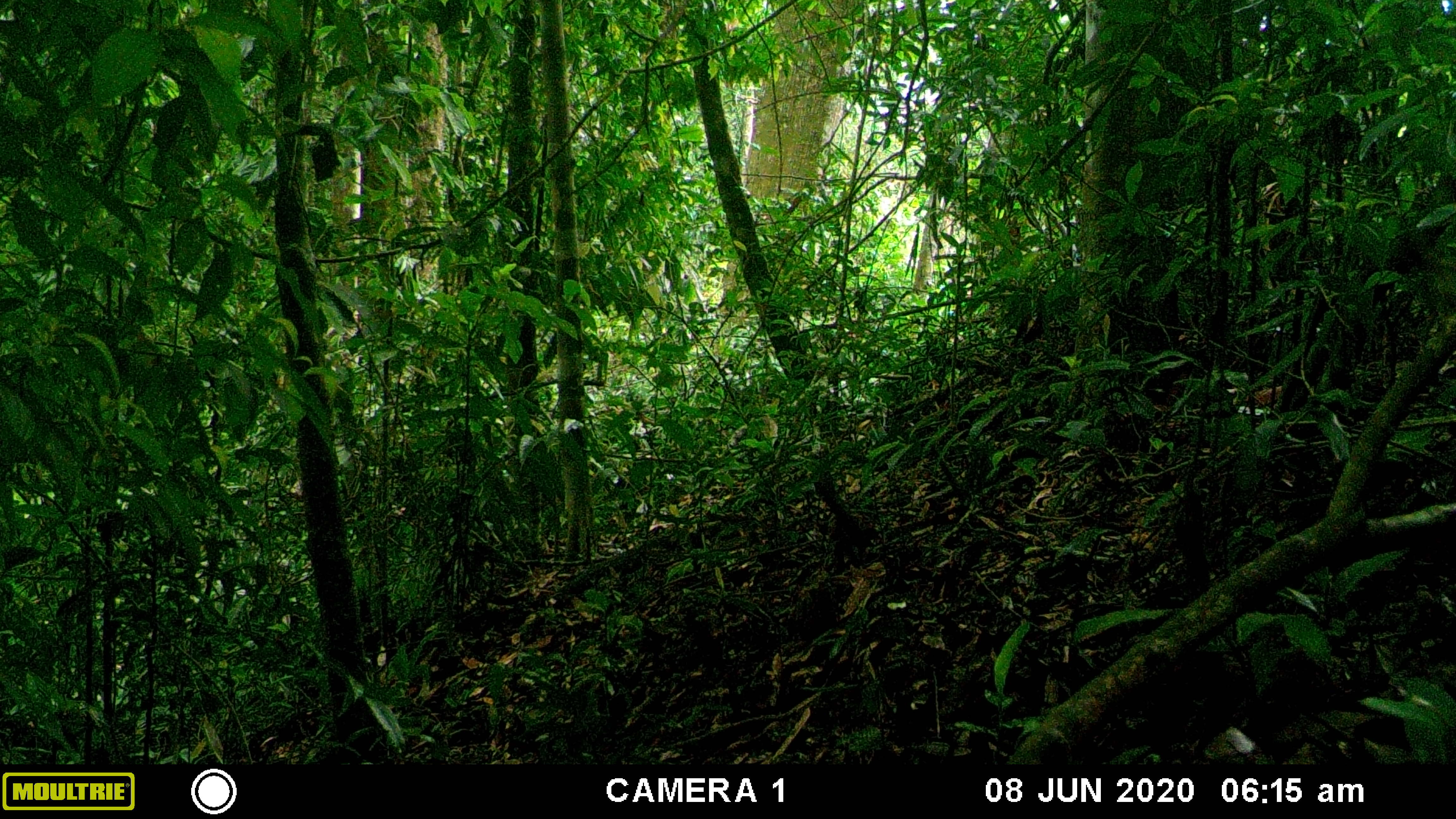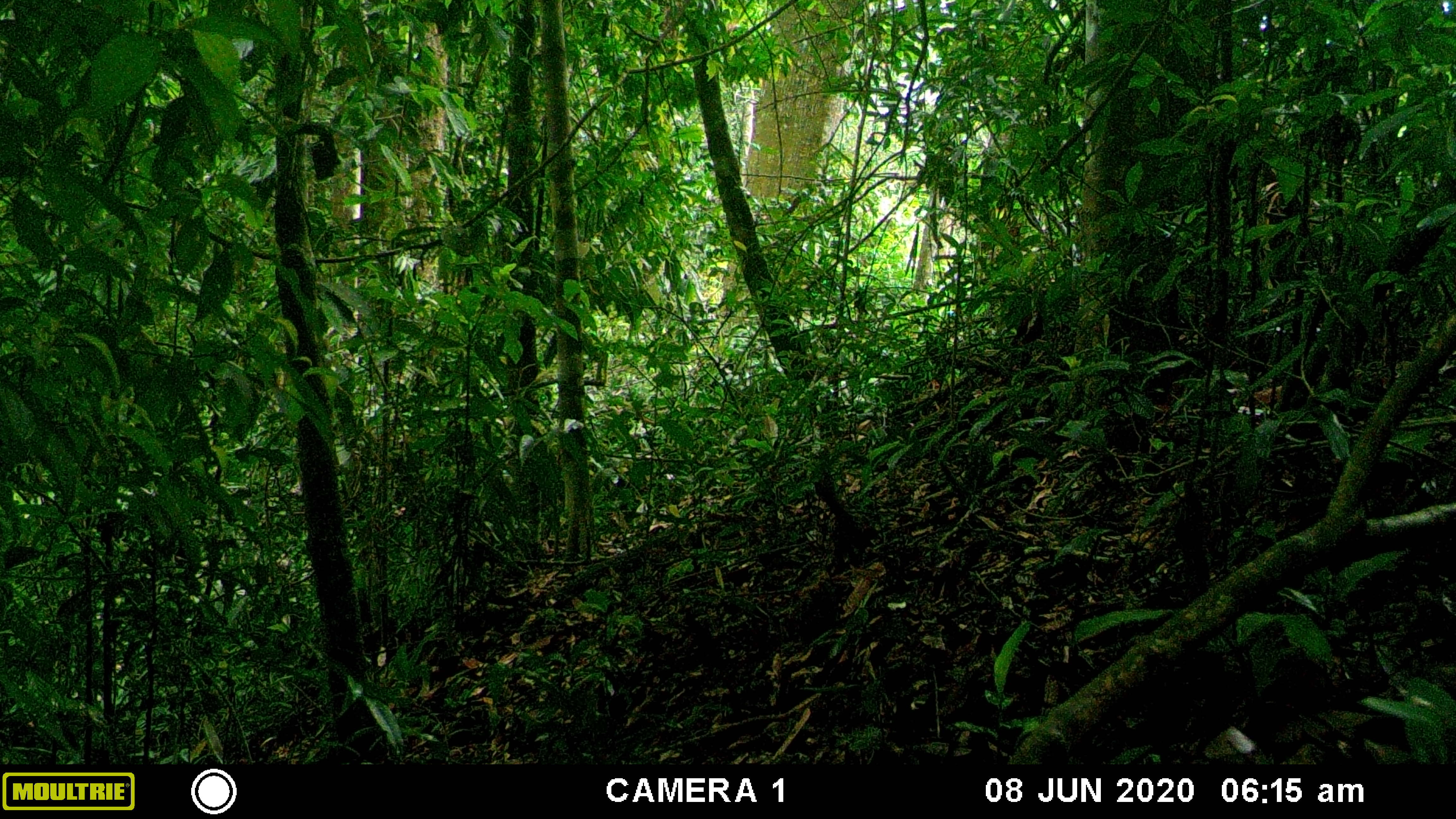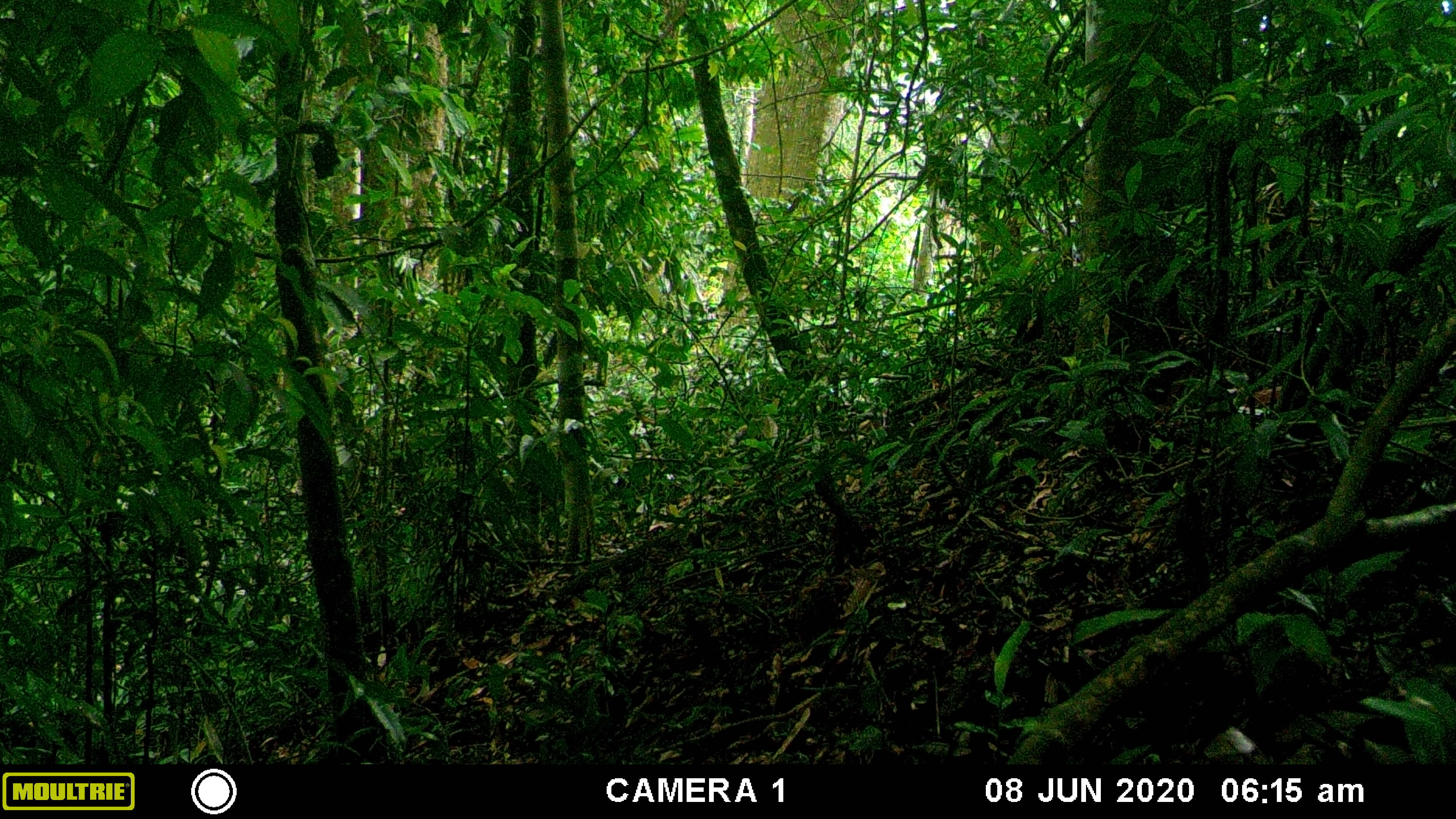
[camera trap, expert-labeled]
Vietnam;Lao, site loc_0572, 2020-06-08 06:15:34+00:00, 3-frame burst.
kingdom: Animalia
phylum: Chordata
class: Mammalia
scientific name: Mammalia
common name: mammal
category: unidentified small mammal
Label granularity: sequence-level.